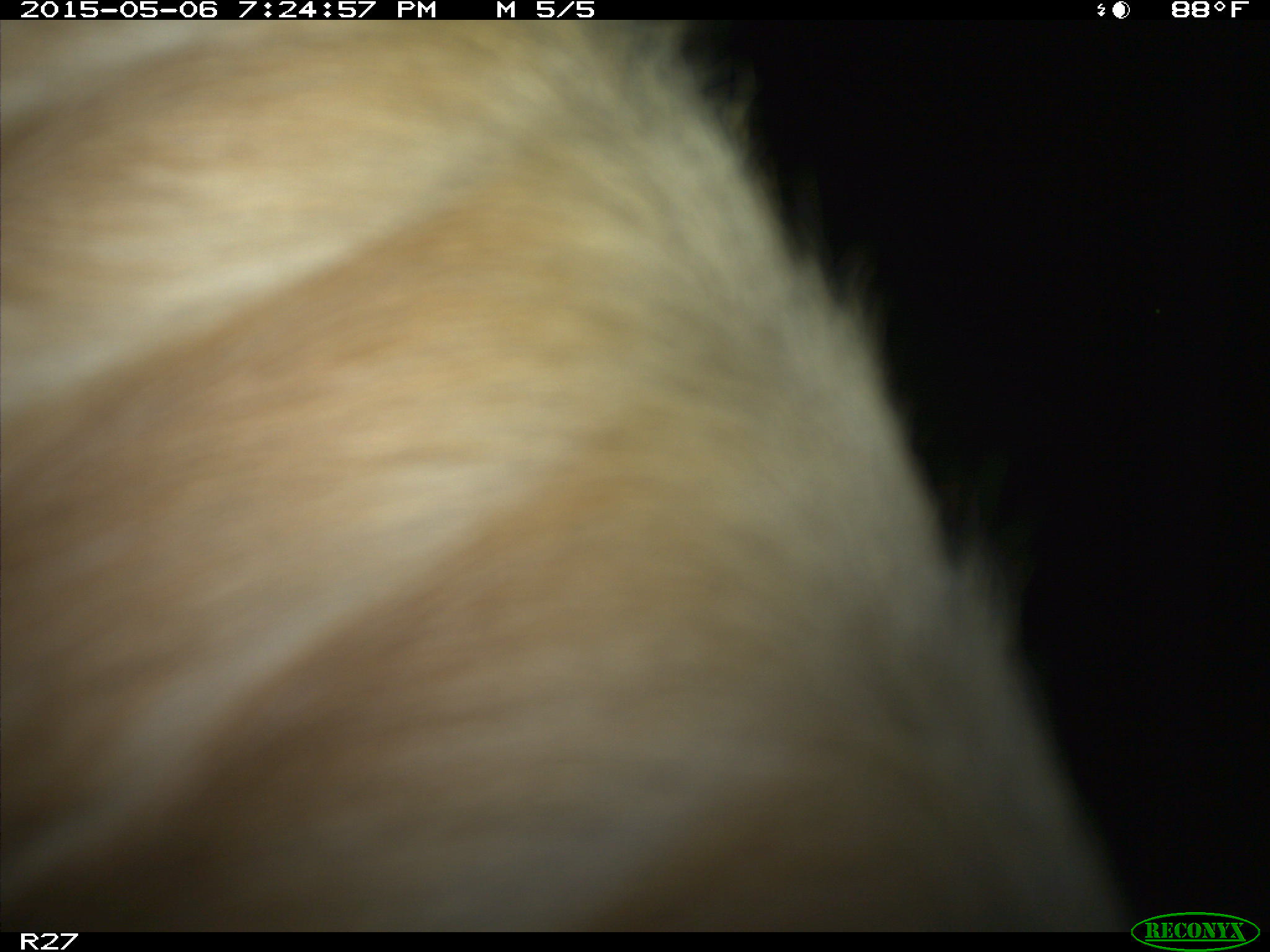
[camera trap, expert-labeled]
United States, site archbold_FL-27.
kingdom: Animalia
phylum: Chordata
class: Mammalia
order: Artiodactyla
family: Bovidae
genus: Bos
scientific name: Bos taurus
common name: domestic cow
Bos taurus (domestic cow).